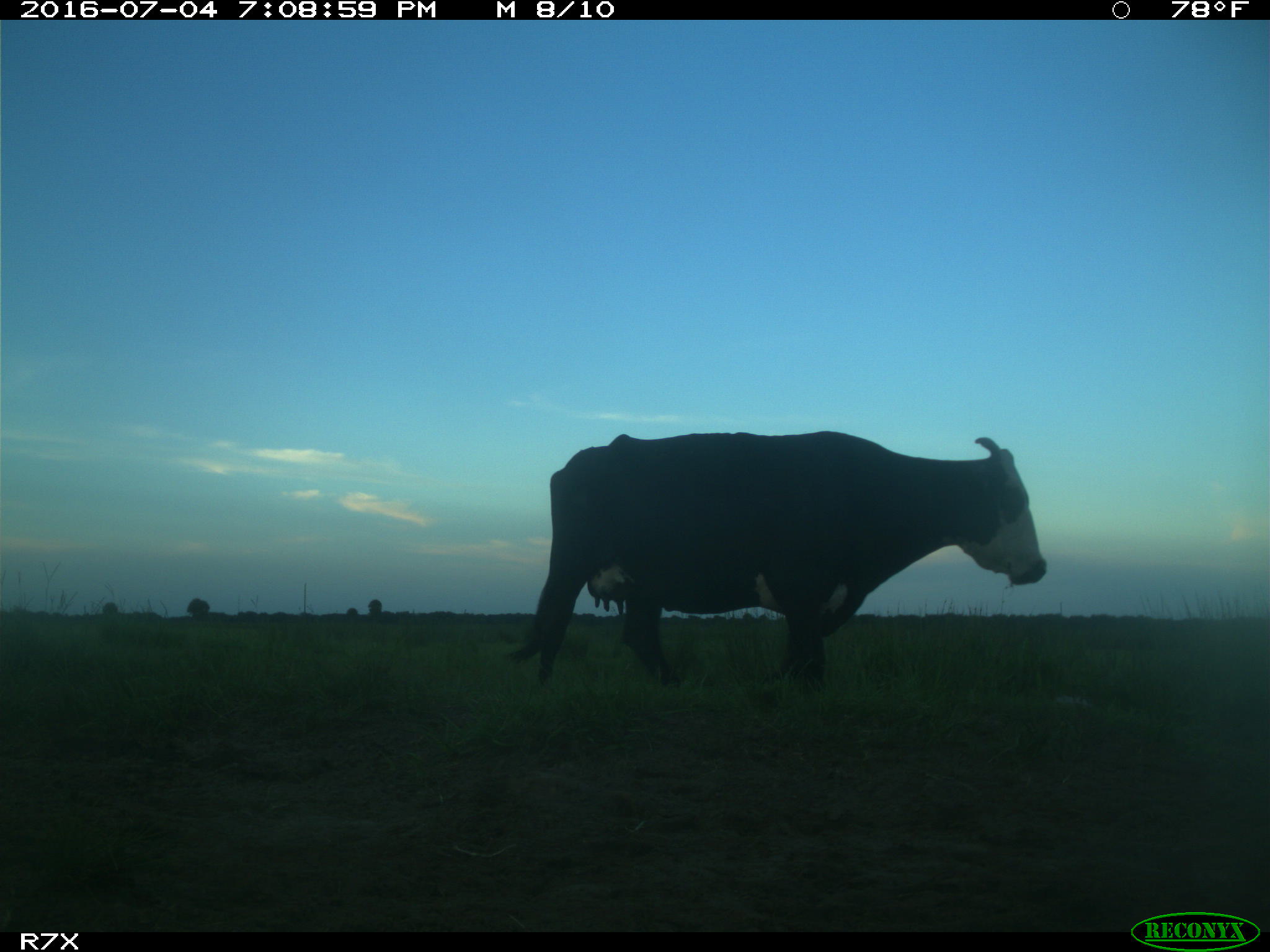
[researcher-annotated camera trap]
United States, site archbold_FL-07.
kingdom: Animalia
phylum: Chordata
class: Mammalia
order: Artiodactyla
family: Bovidae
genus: Bos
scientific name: Bos taurus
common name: domestic cow